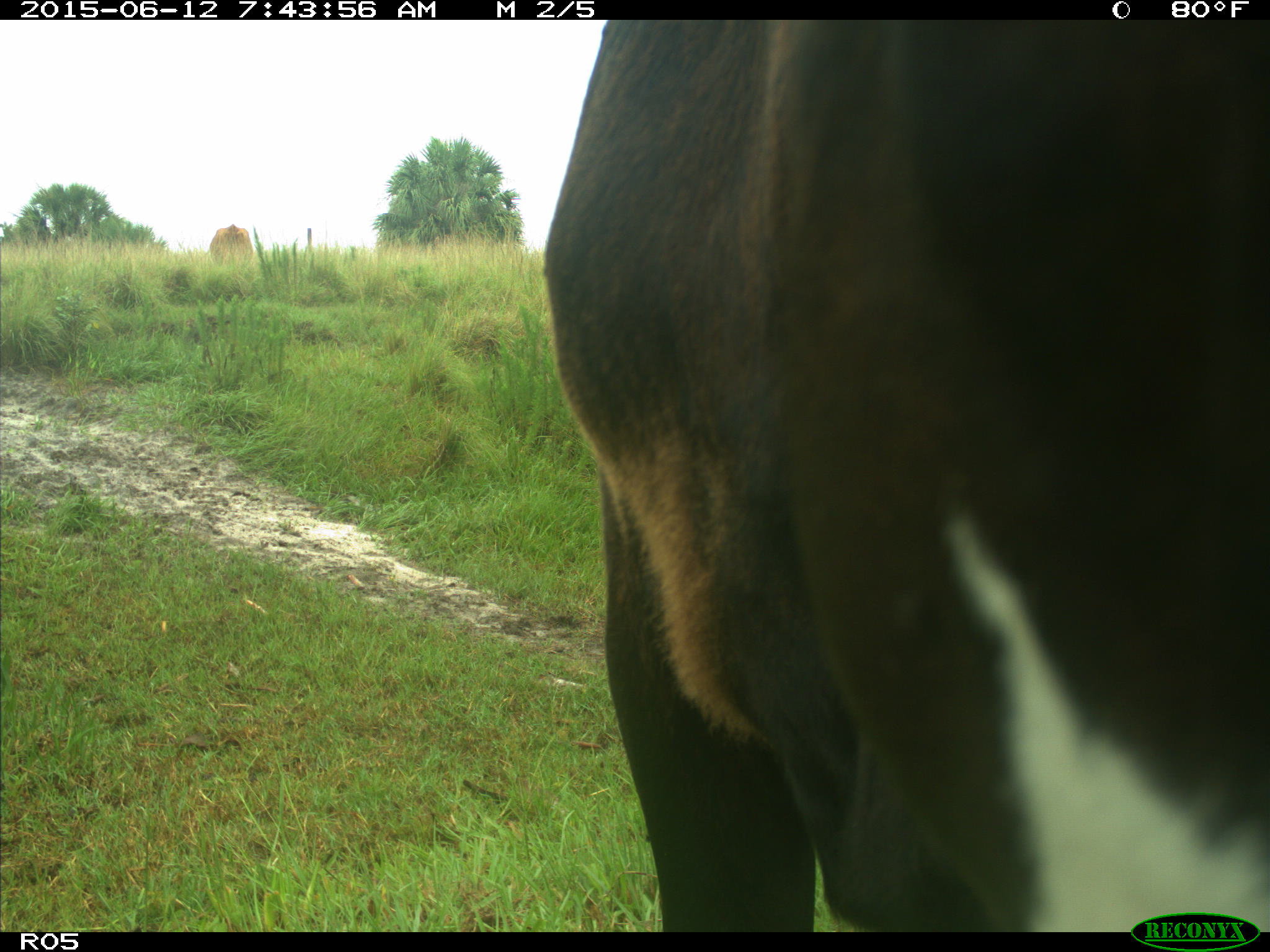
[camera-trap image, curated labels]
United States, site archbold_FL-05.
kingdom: Animalia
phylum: Chordata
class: Mammalia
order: Artiodactyla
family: Bovidae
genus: Bos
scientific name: Bos taurus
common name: domestic cow